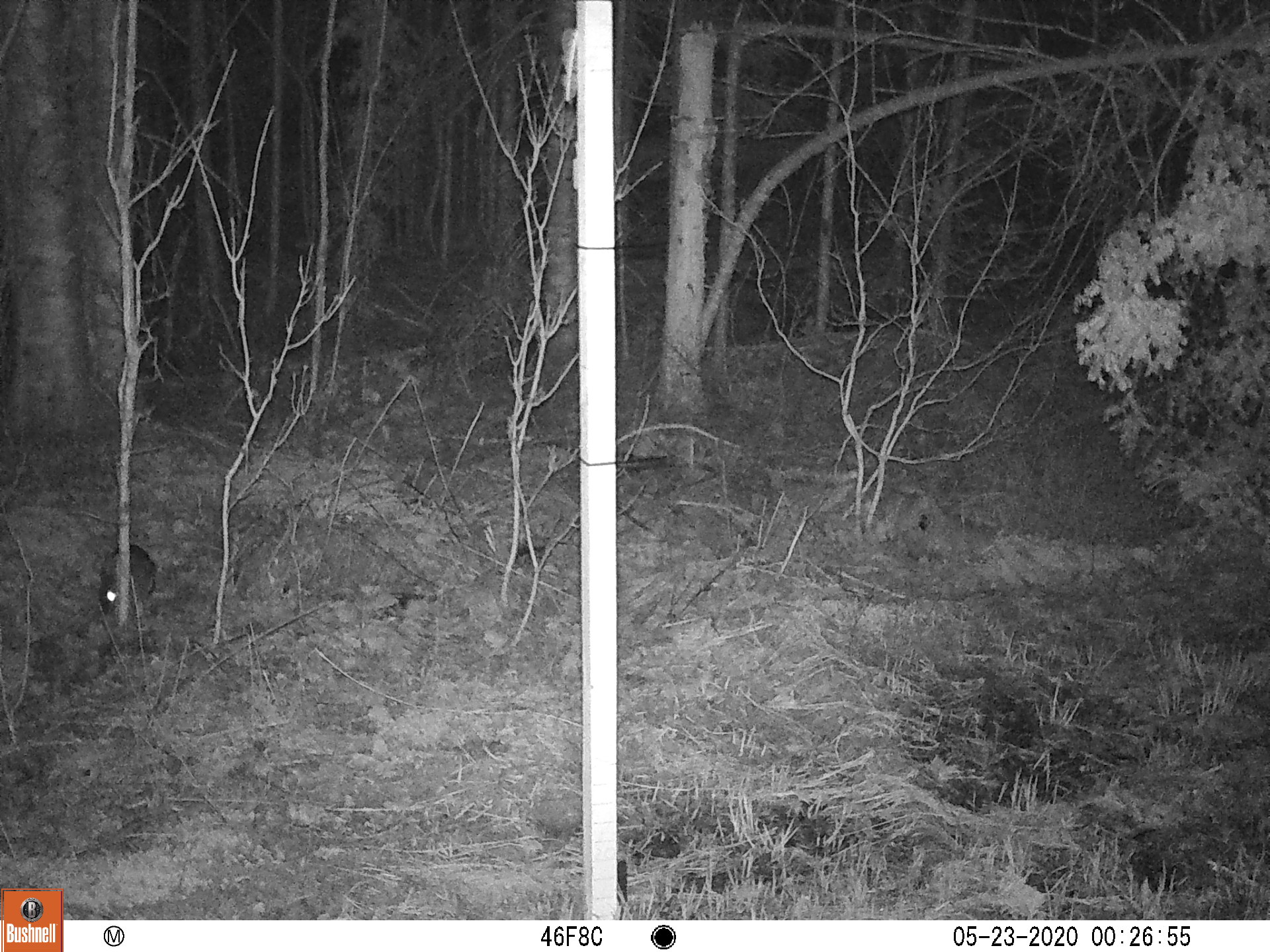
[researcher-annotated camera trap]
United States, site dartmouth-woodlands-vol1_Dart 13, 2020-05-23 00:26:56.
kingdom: Animalia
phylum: Chordata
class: Mammalia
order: Lagomorpha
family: Leporidae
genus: Lepus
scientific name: Lepus americanus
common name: snowshoe hare